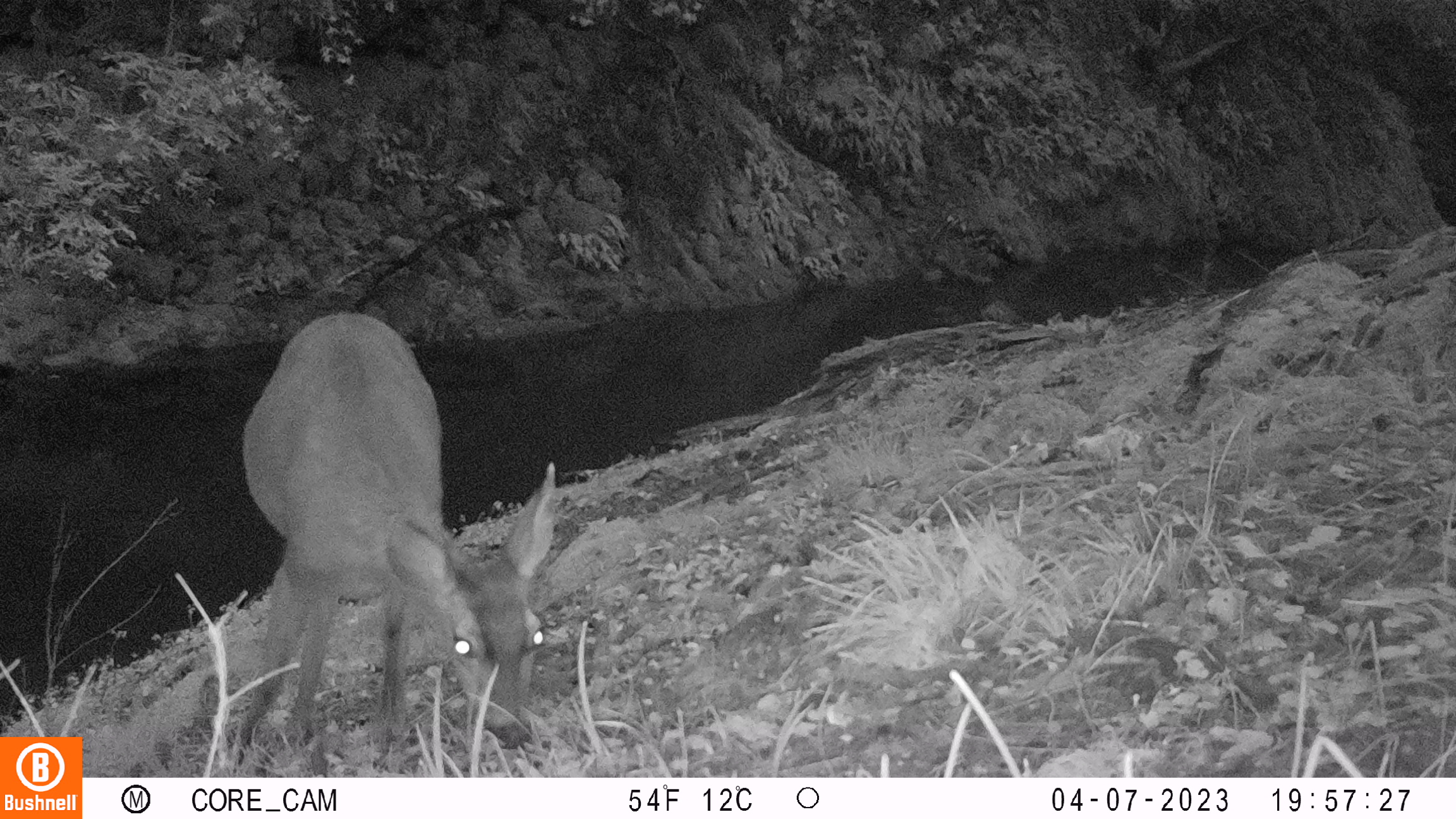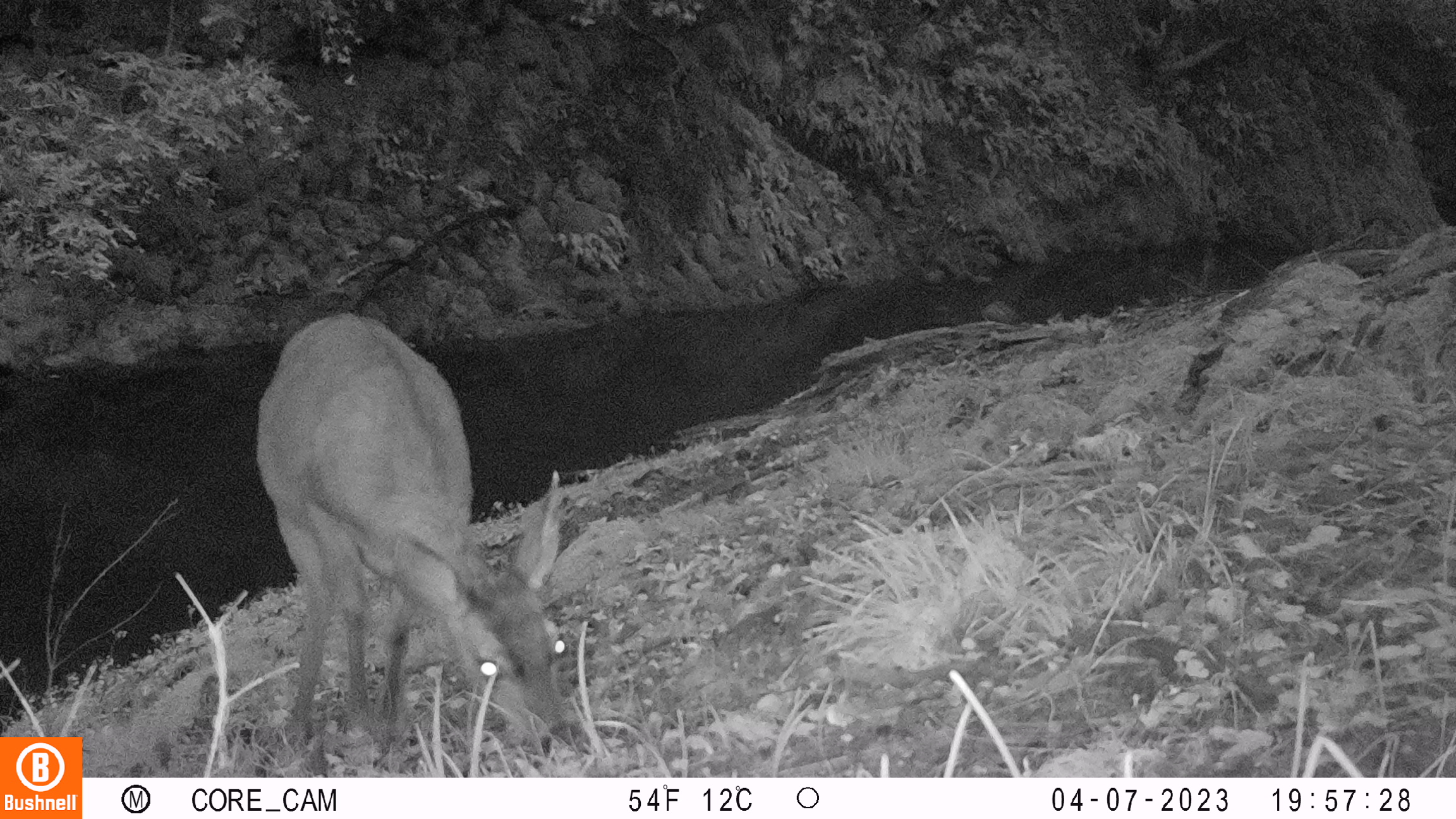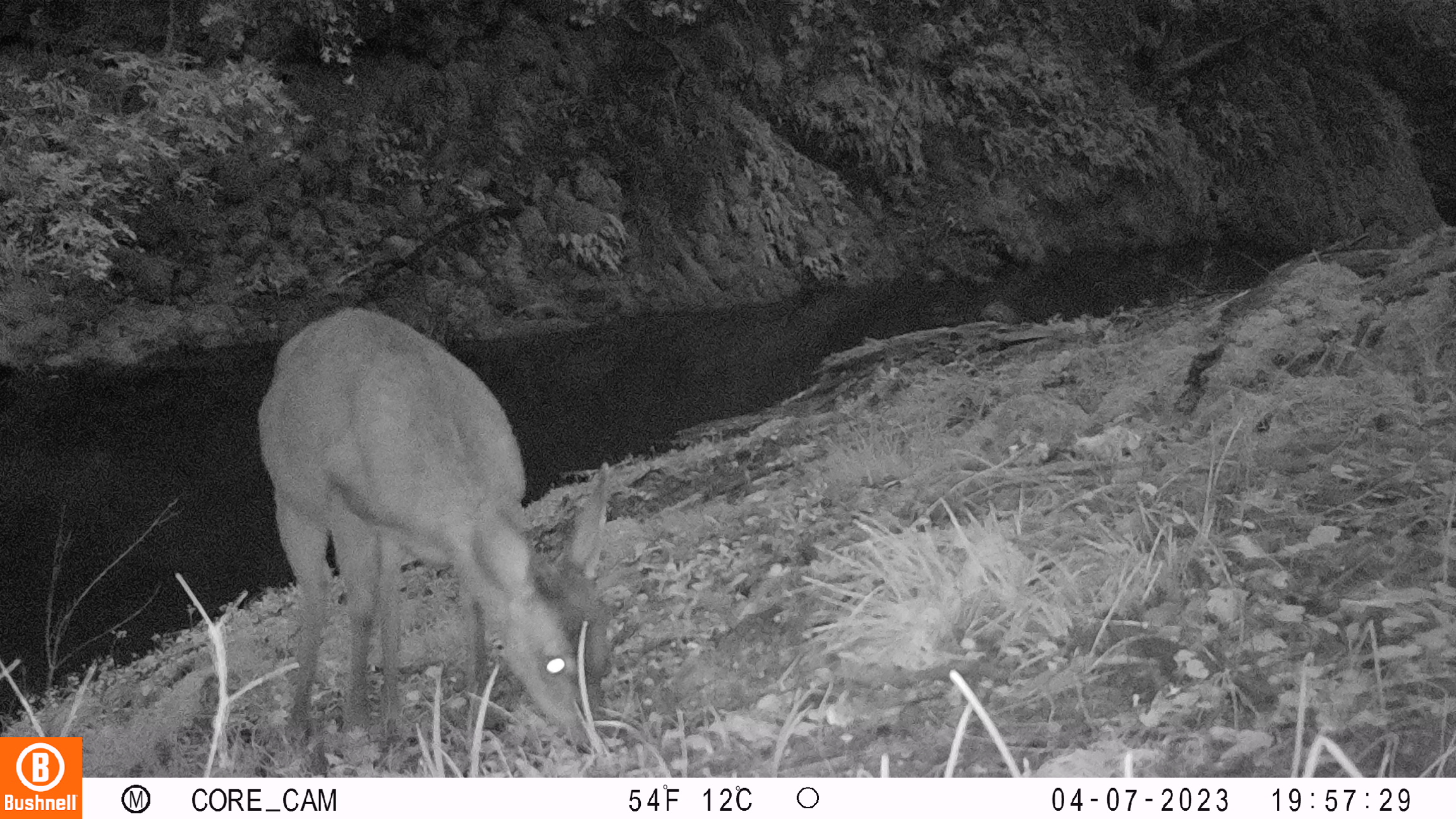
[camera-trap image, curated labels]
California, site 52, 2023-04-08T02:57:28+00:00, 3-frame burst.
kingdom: Animalia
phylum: Chordata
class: Mammalia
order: Artiodactyla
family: Cervidae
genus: Odocoileus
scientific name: Odocoileus hemionus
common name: mule deer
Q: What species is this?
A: Mule deer (Odocoileus hemionus).